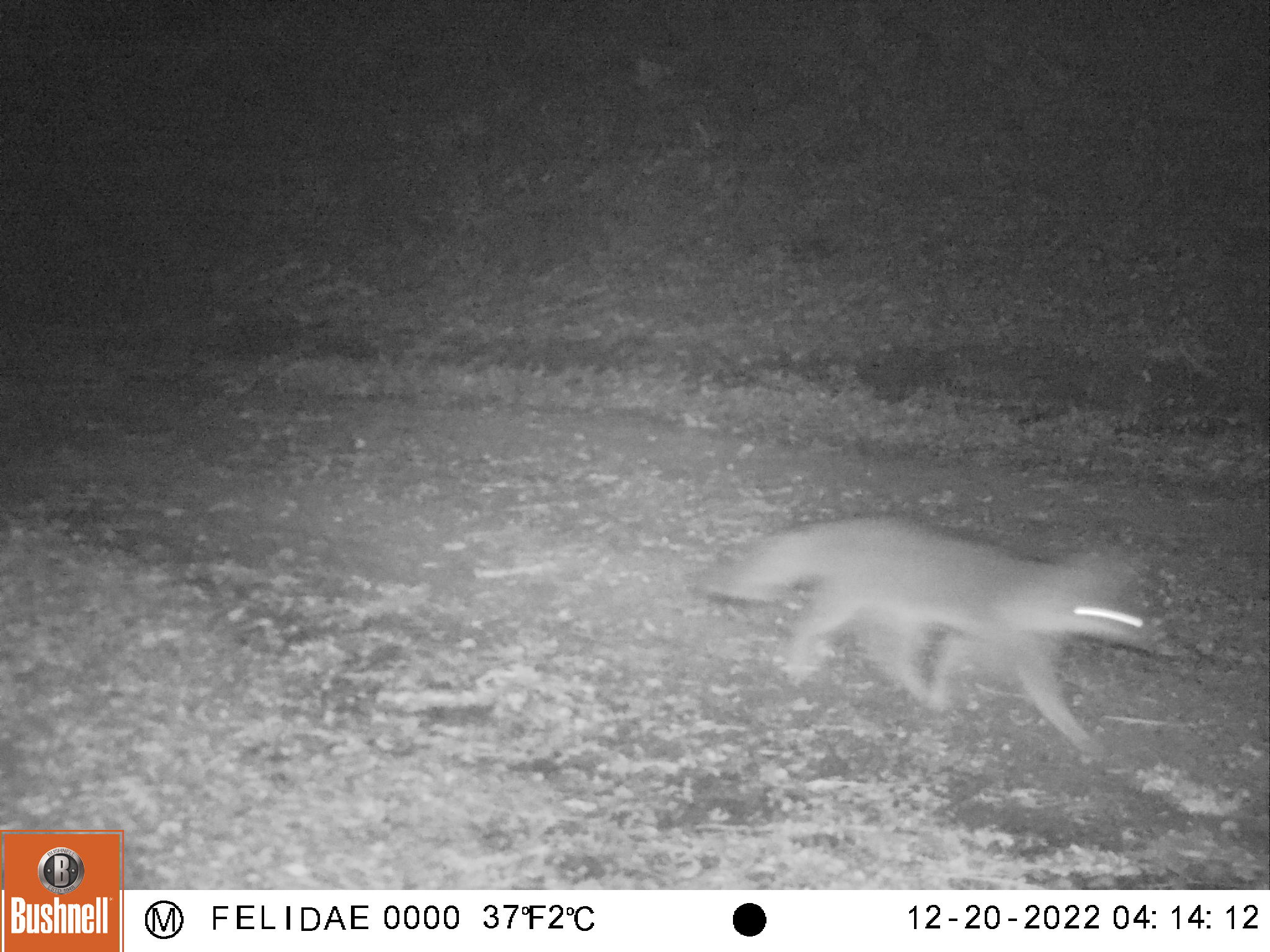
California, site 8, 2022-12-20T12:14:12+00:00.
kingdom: Animalia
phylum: Chordata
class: Mammalia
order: Carnivora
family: Canidae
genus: Urocyon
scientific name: Urocyon cinereoargenteus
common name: gray fox